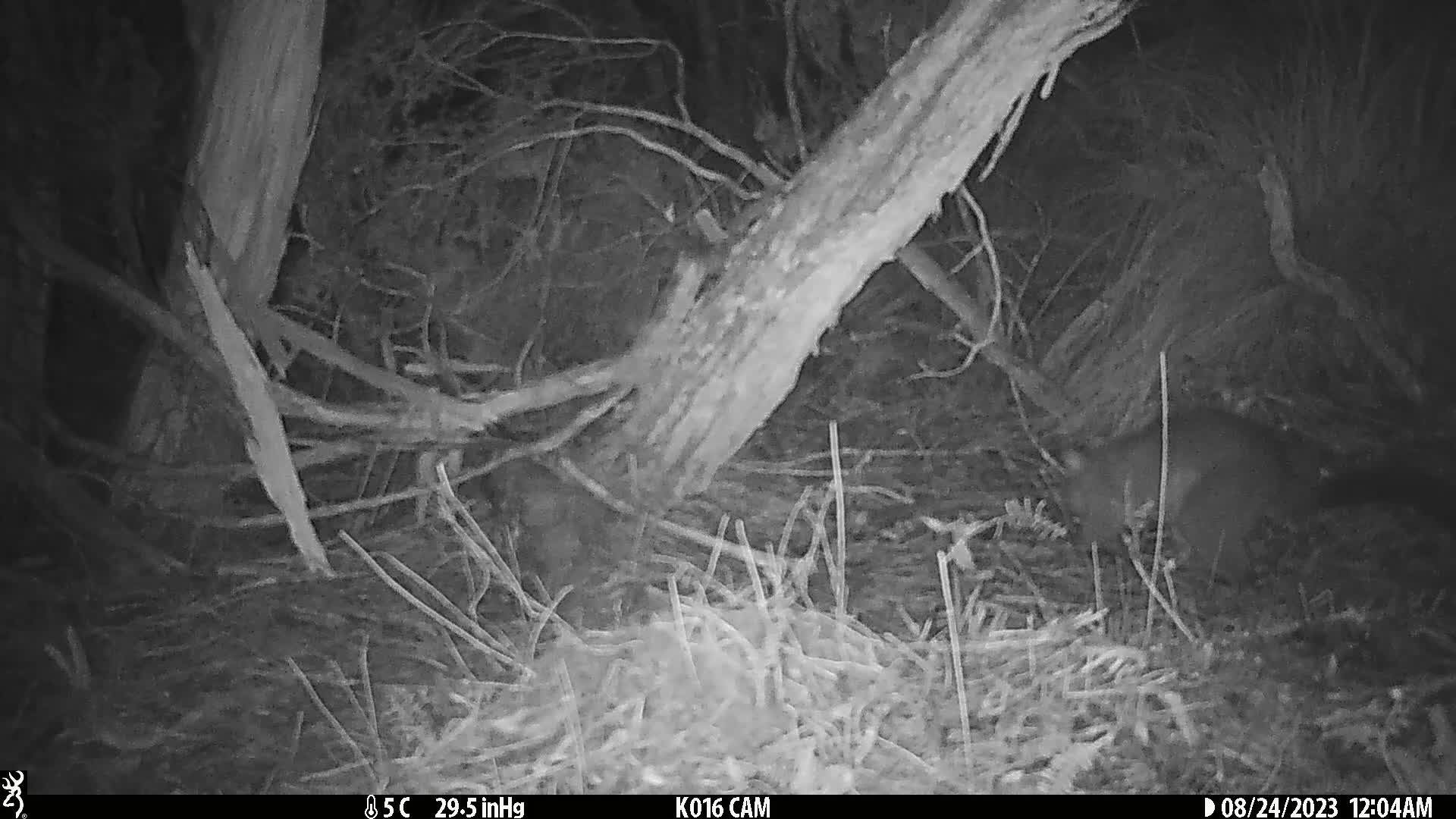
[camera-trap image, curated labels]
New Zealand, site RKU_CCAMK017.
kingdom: Animalia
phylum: Chordata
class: Mammalia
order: Diprotodontia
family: Phalangeridae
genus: Trichosurus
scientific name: Trichosurus vulpecula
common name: common brushtail possum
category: possum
Possum (common brushtail possum) (Trichosurus vulpecula).